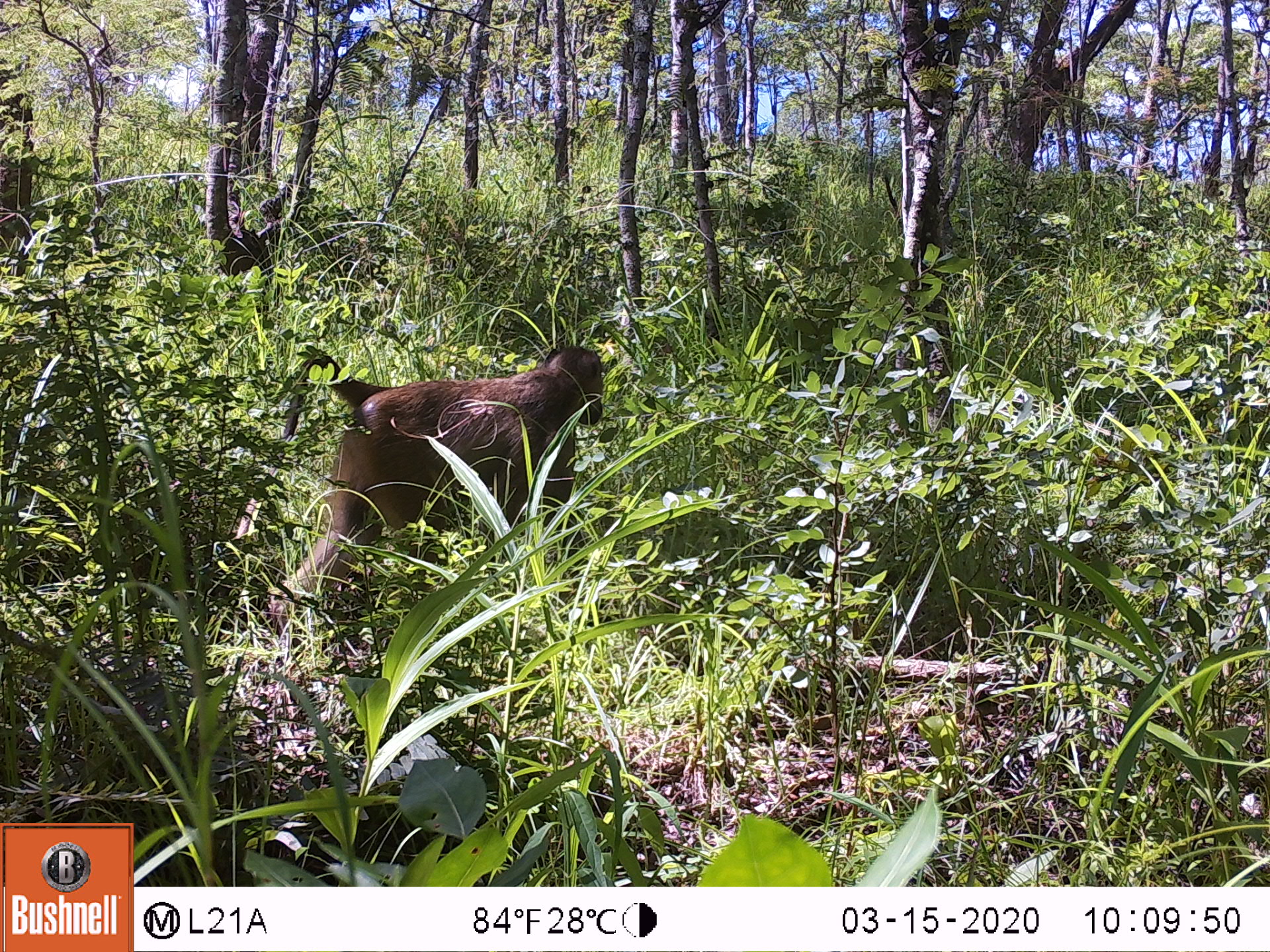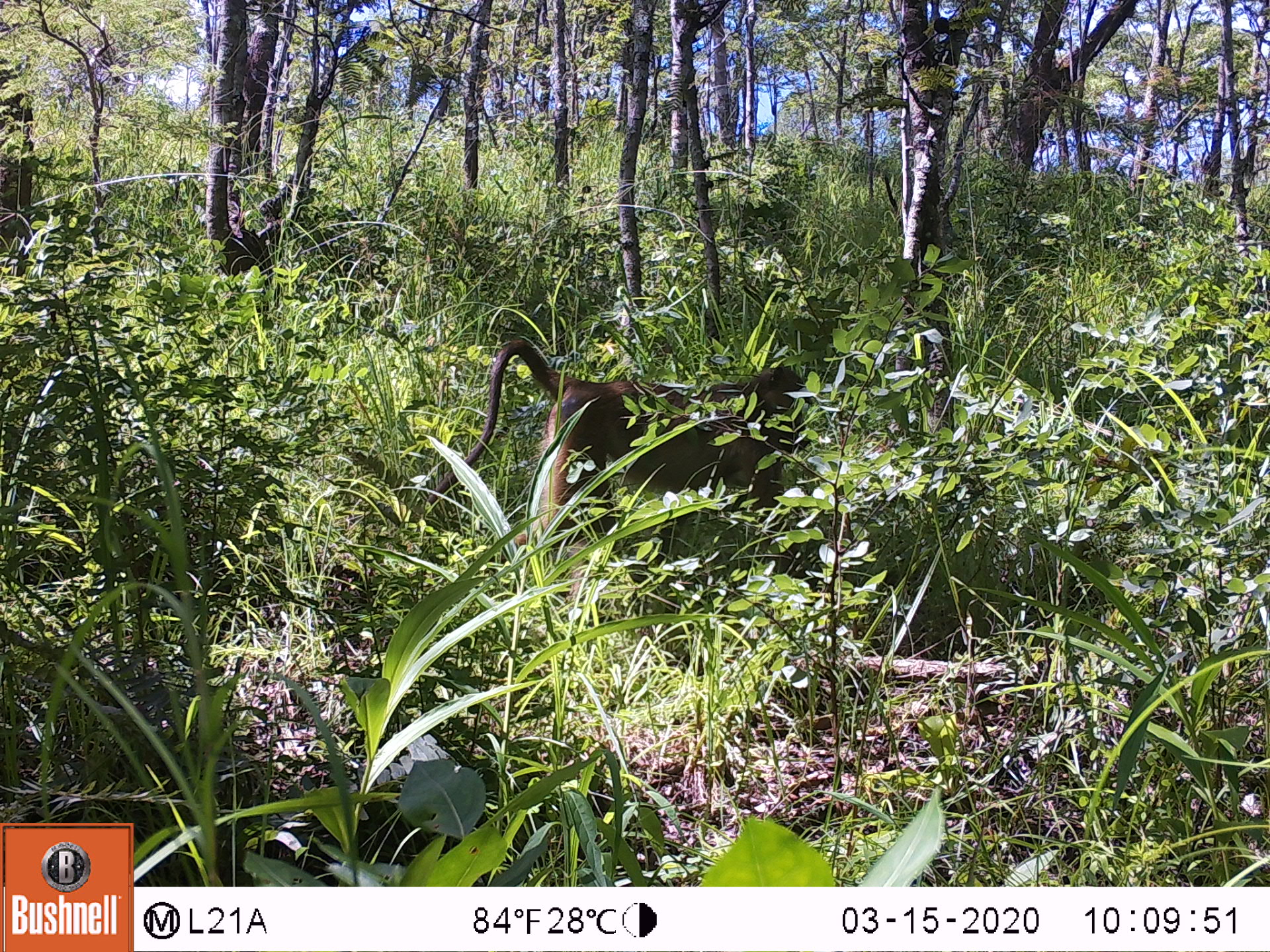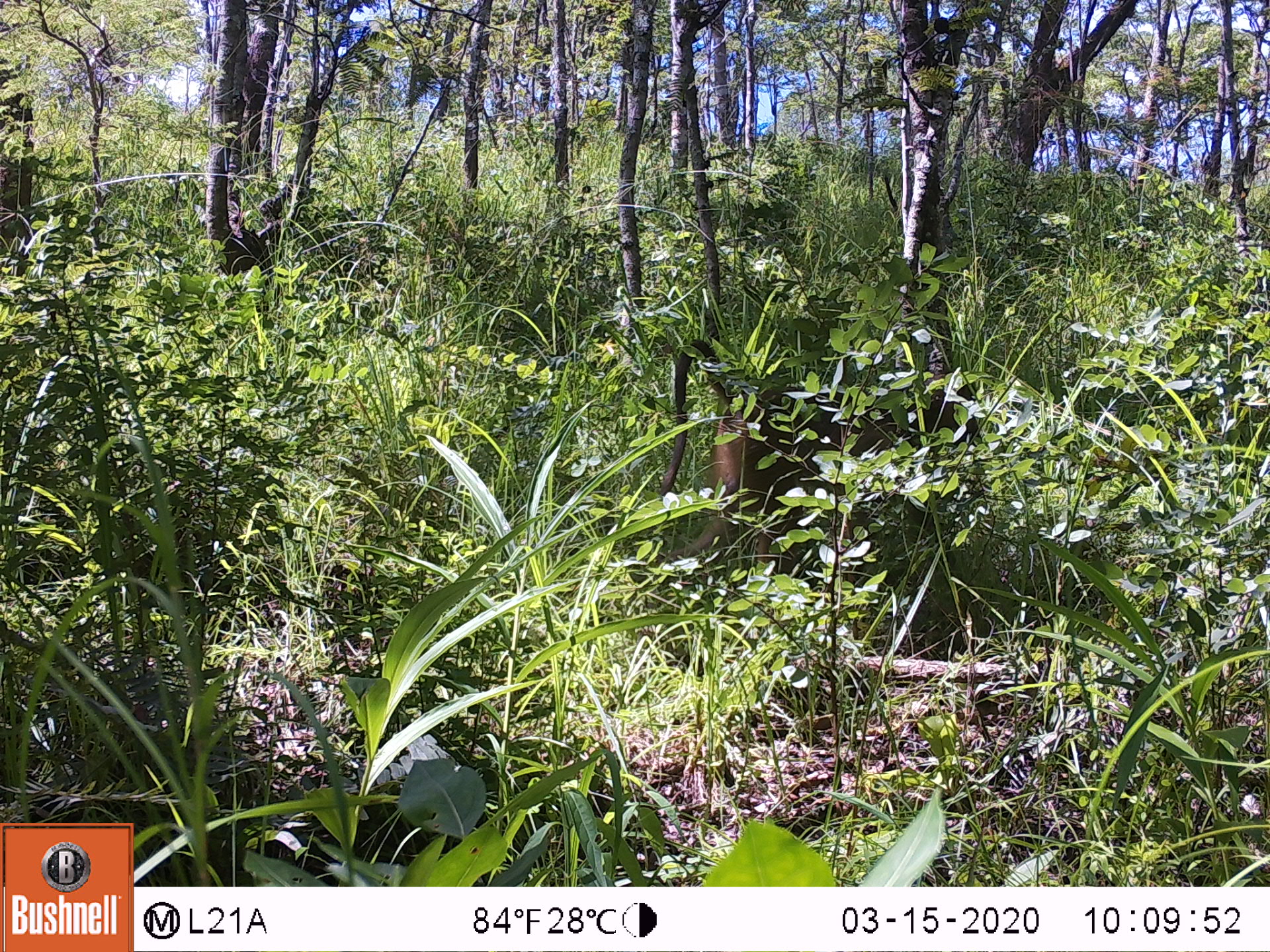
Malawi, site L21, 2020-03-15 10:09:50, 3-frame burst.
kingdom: Animalia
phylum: Chordata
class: Mammalia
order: Primates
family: Cercopithecidae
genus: Papio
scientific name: Papio cynocephalus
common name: yellow baboon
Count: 1.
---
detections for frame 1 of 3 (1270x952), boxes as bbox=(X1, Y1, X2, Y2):
yellow baboon: bbox=(261, 345, 605, 616)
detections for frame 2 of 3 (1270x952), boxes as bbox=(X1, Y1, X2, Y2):
yellow baboon: bbox=(470, 333, 818, 577)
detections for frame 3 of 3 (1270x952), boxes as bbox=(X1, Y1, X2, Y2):
yellow baboon: bbox=(654, 340, 995, 592)